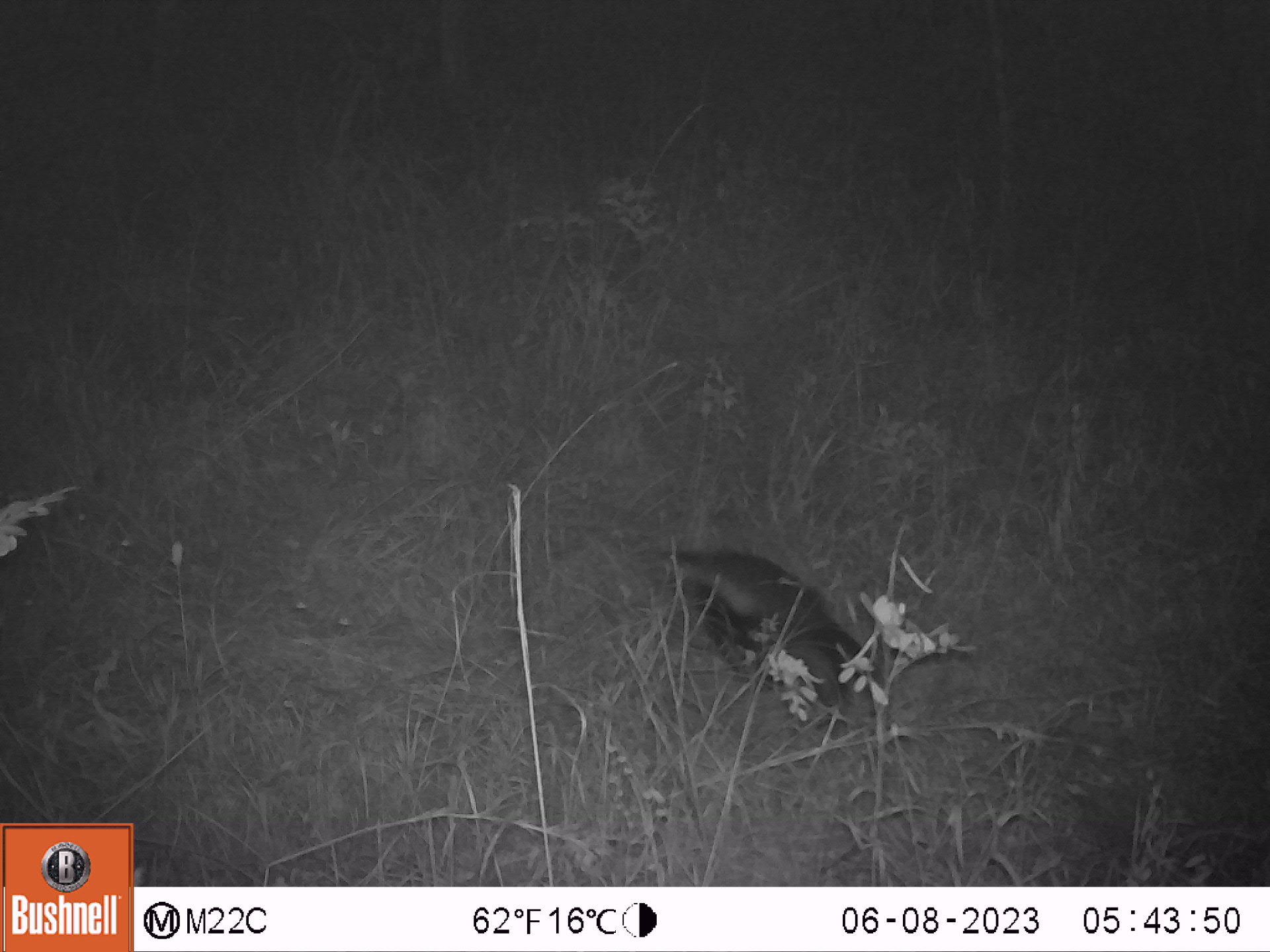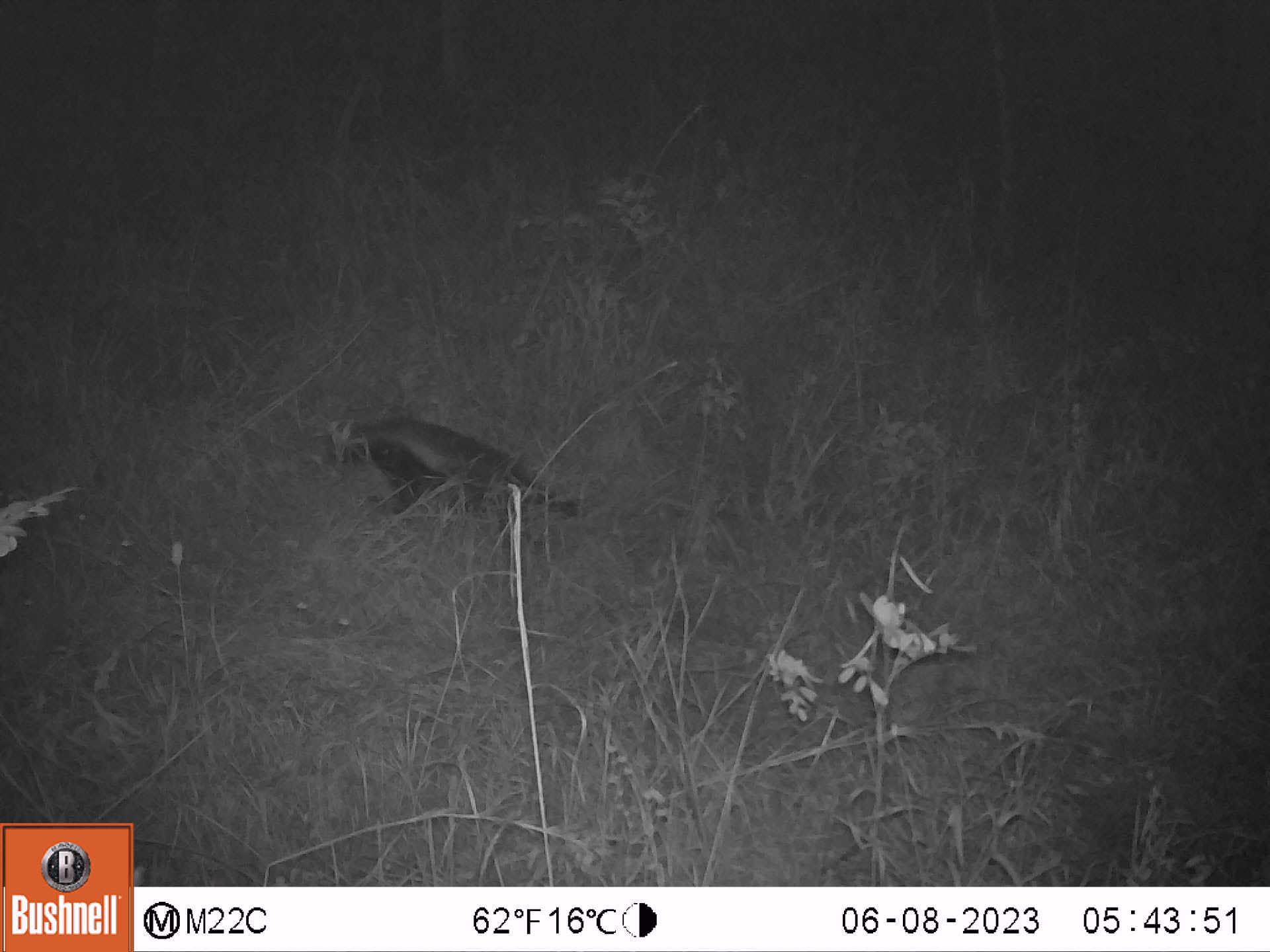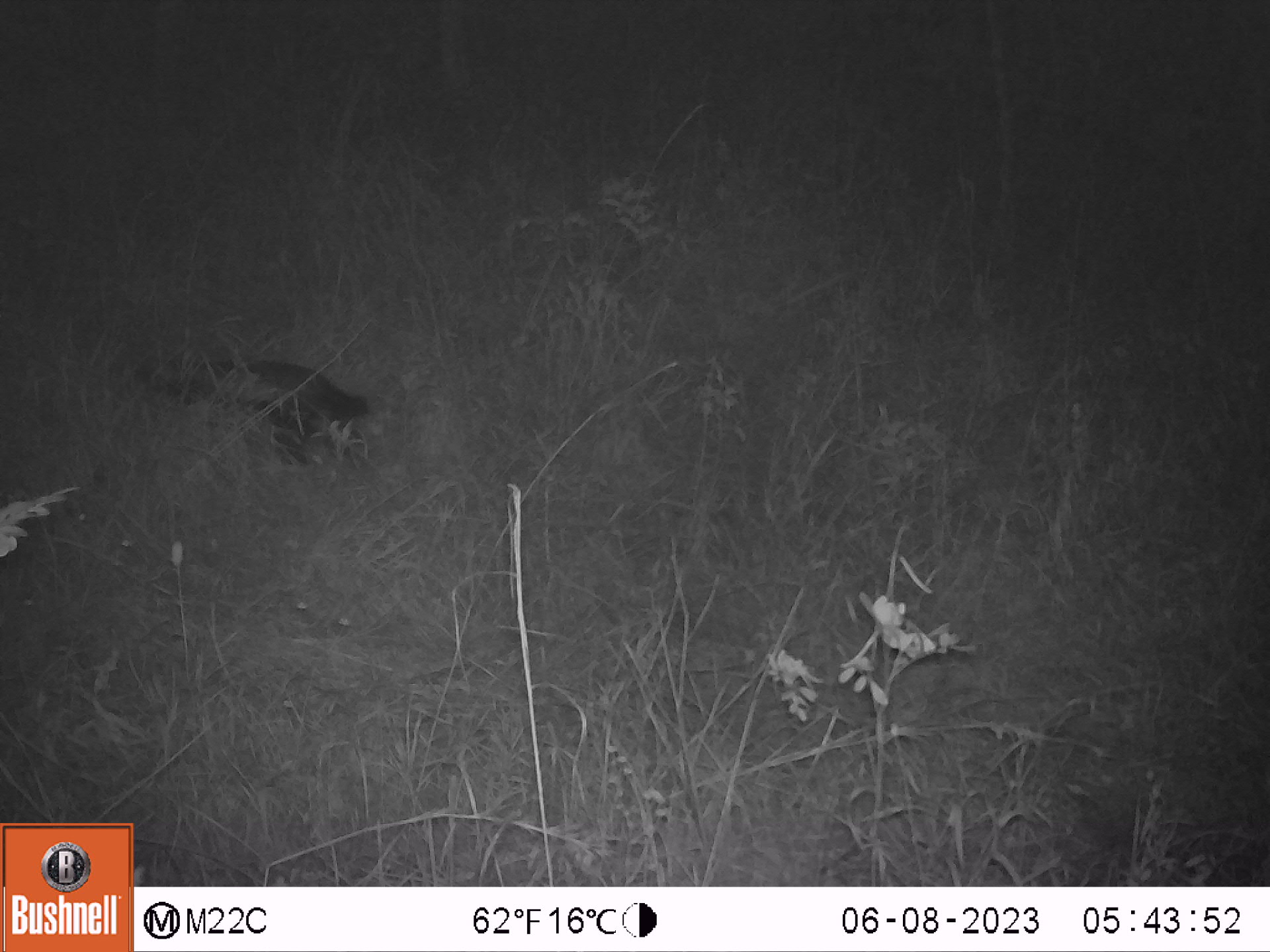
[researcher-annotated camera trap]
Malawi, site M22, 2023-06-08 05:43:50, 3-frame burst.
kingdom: Animalia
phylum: Chordata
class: Mammalia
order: Carnivora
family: Mustelidae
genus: Mellivora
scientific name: Mellivora capensis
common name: honey badger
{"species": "honey badger (Mellivora capensis)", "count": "1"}